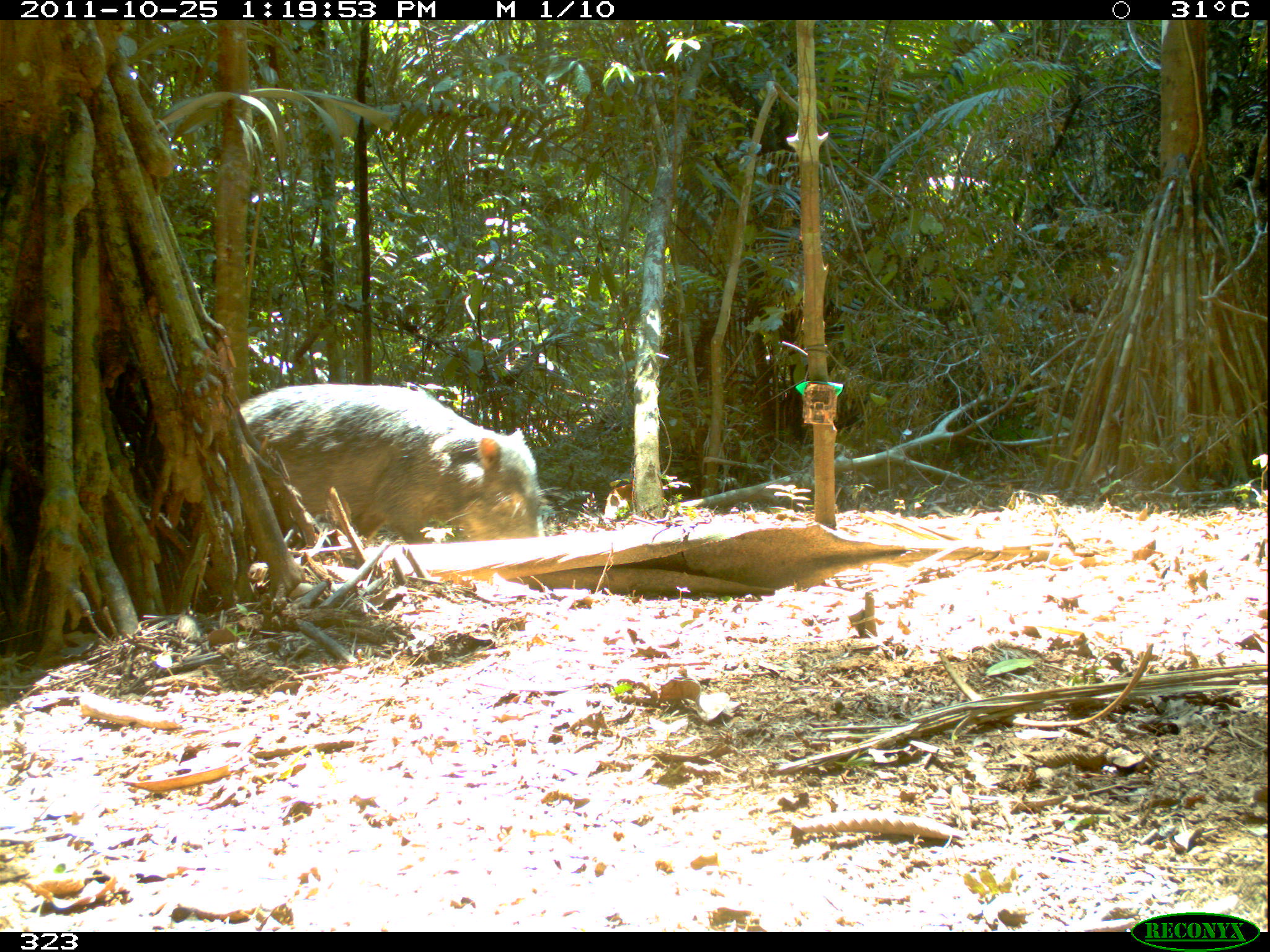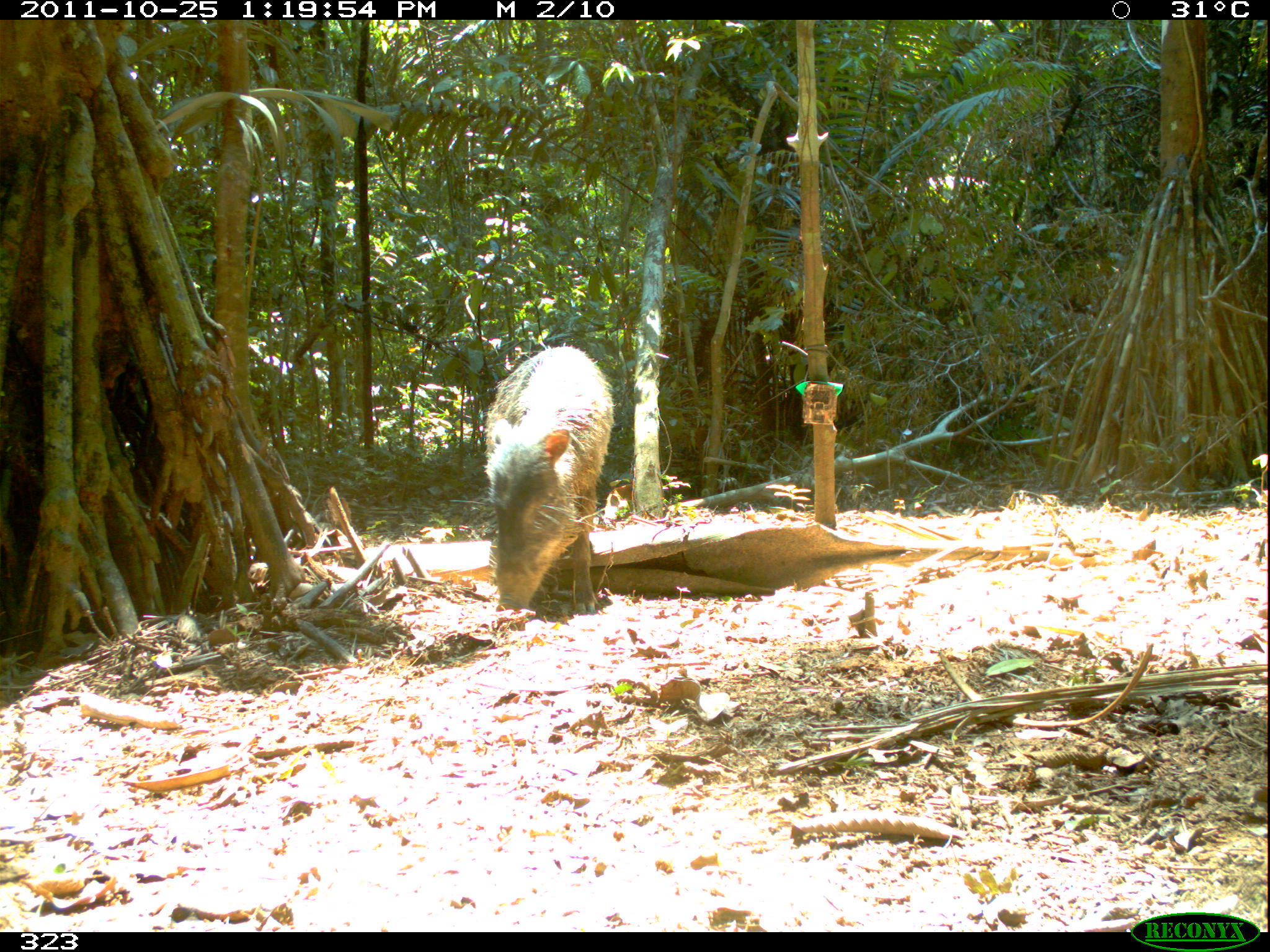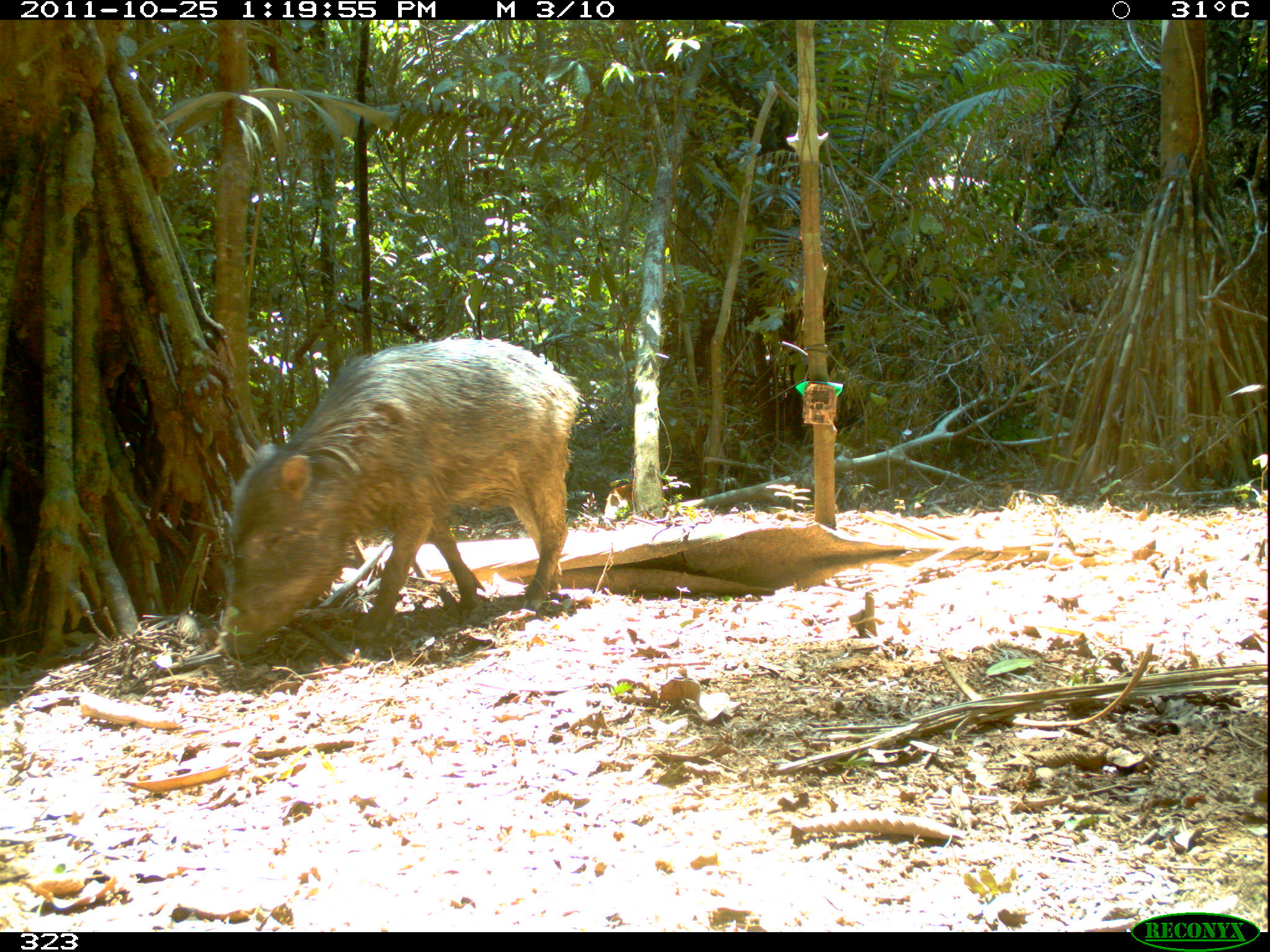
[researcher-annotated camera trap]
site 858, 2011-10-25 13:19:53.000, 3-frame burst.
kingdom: Animalia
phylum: Chordata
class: Mammalia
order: Artiodactyla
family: Tayassuidae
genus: Tayassu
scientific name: Tayassu pecari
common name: white-lipped peccary